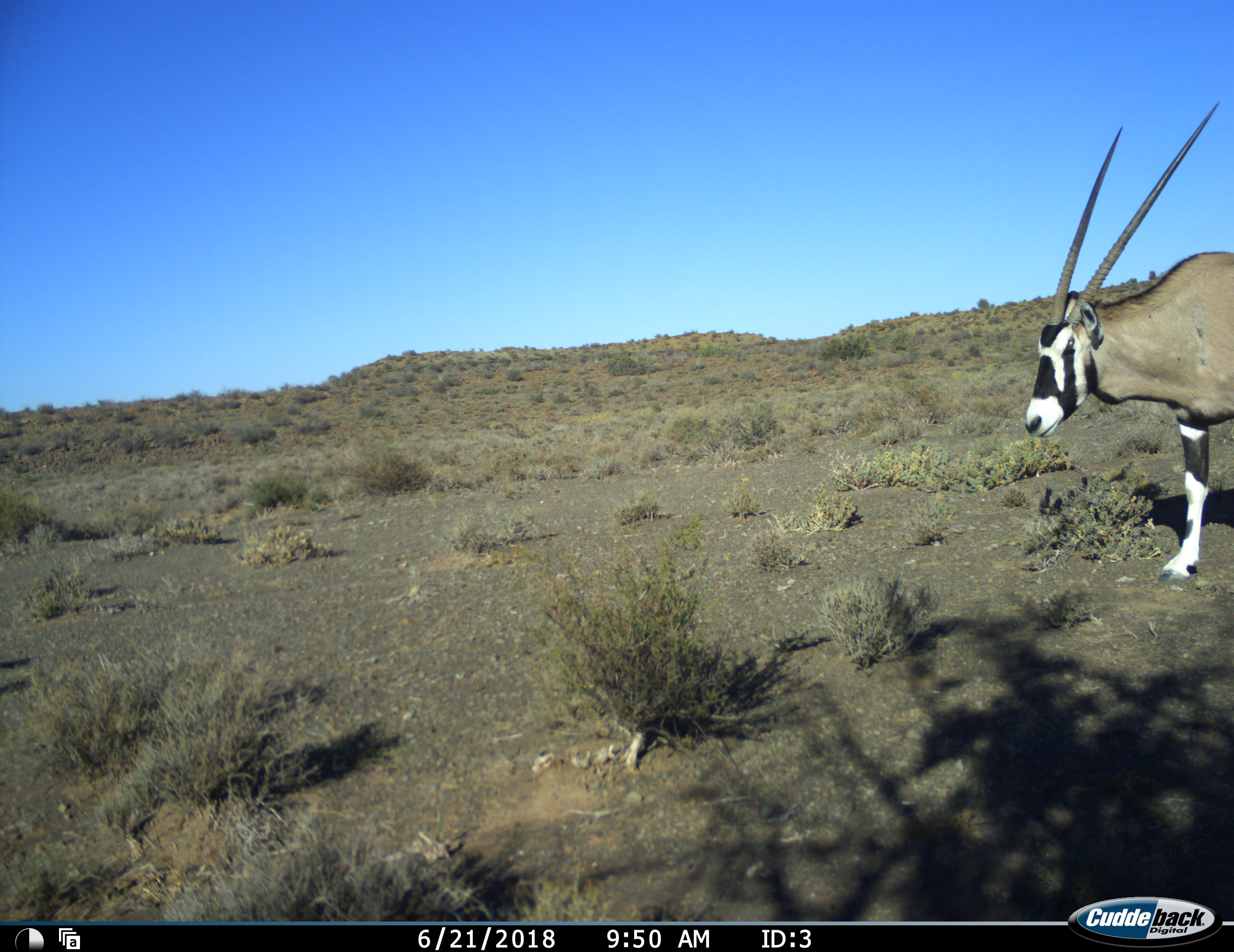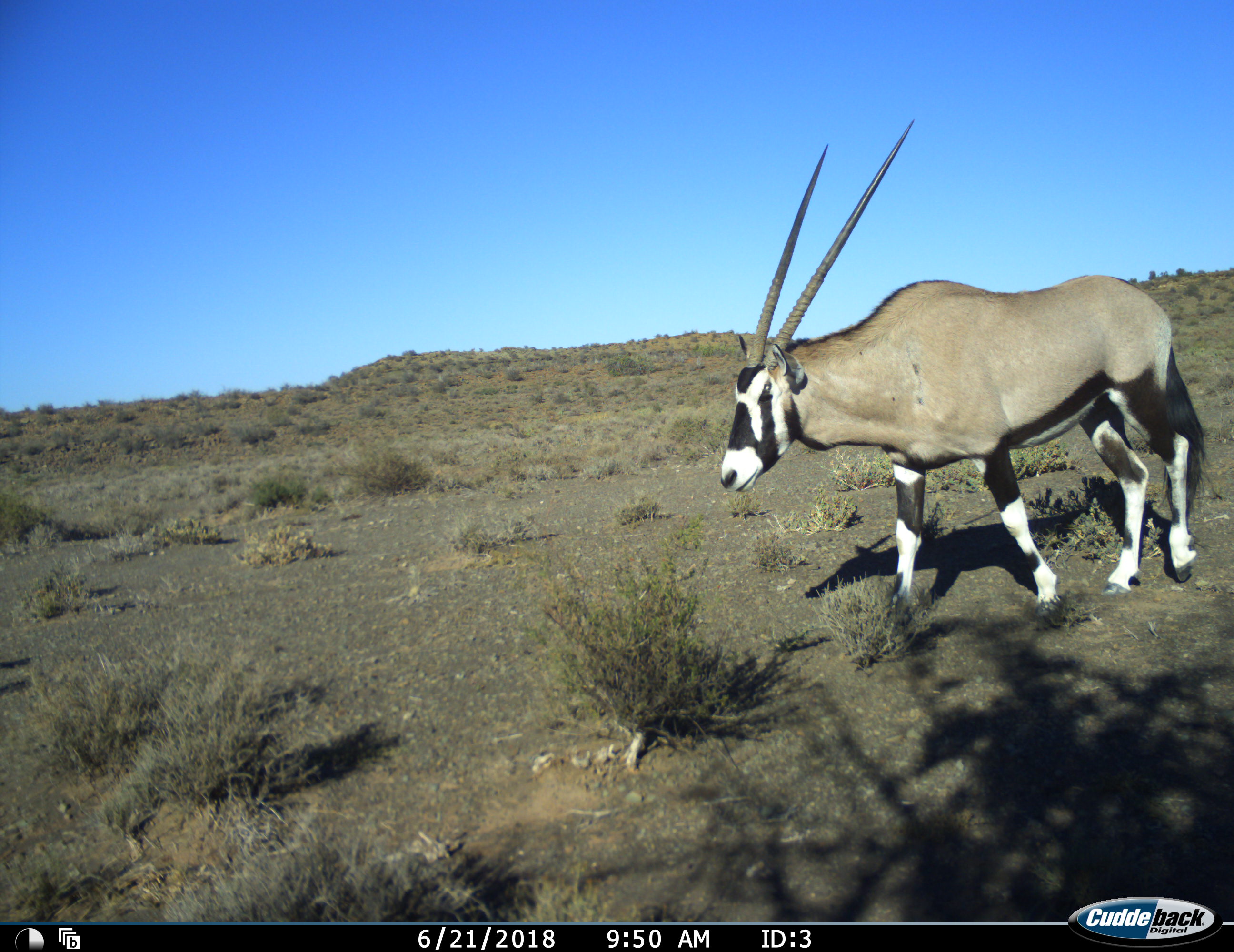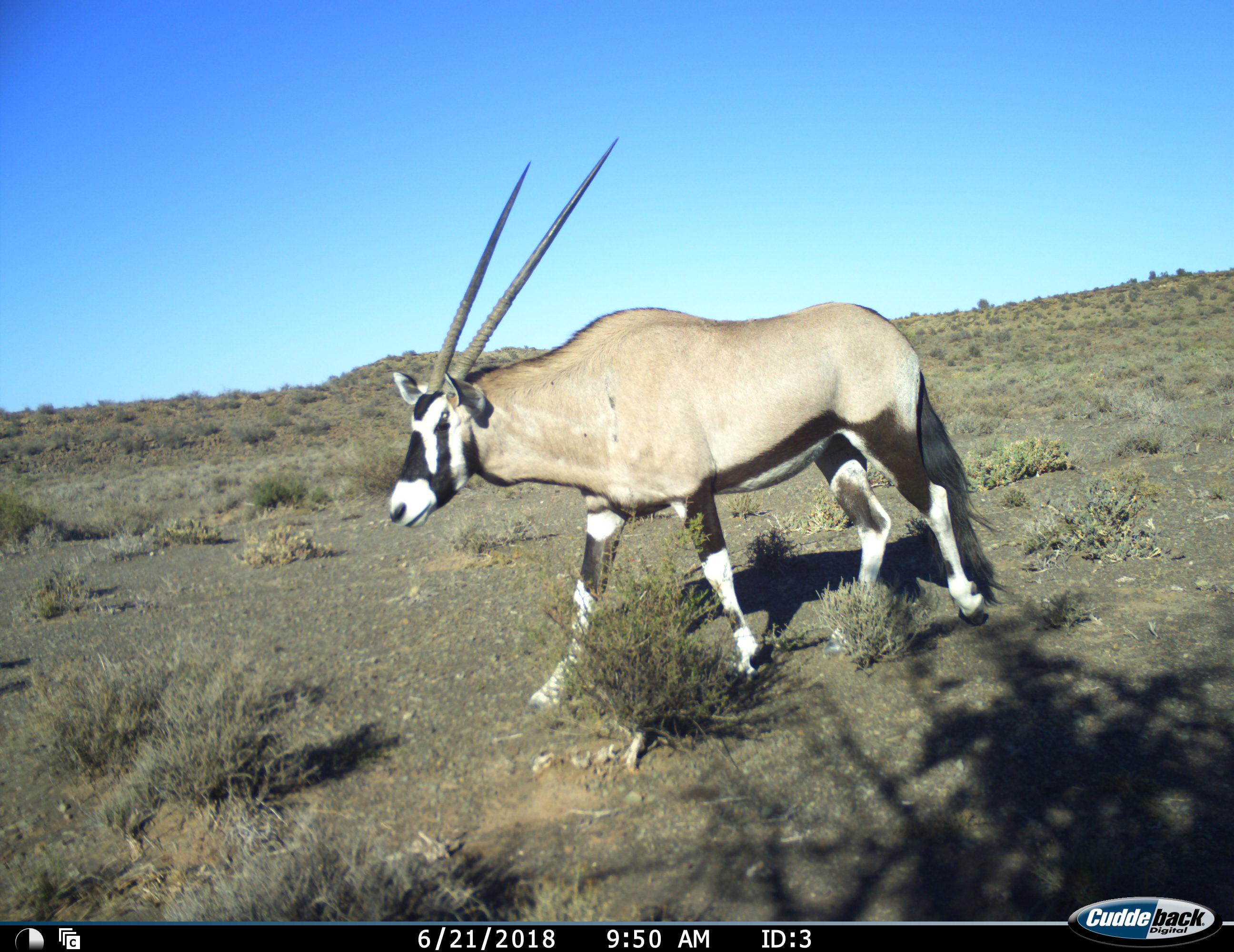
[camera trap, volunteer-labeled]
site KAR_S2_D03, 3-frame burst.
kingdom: Animalia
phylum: Chordata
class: Mammalia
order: Artiodactyla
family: Bovidae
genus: Oryx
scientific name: Oryx gazella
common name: gemsbok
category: oryx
Oryx (gemsbok) (Oryx gazella), count 1. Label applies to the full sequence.